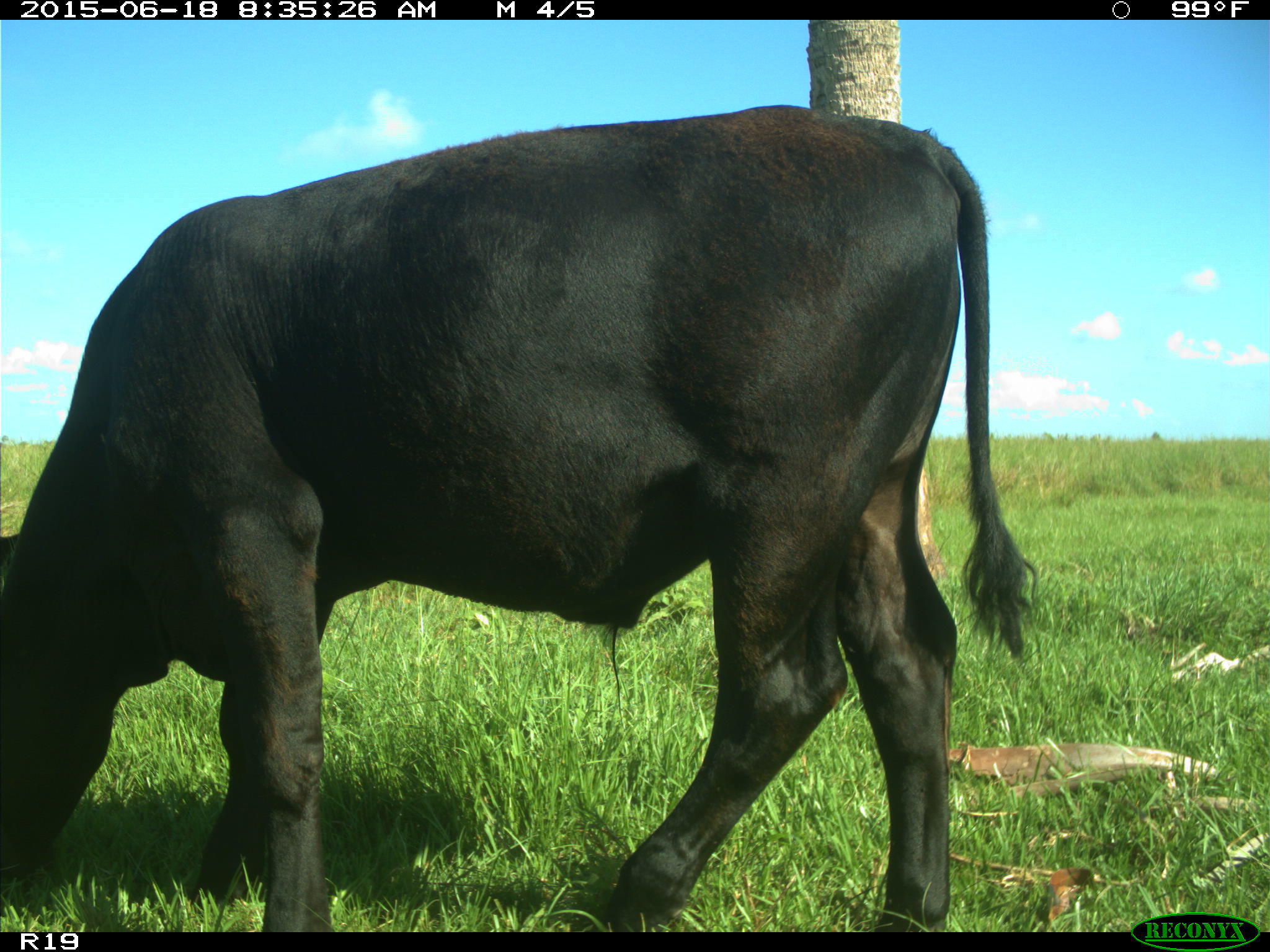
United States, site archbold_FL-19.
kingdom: Animalia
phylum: Chordata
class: Mammalia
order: Artiodactyla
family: Bovidae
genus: Bos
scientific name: Bos taurus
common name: domestic cow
Bos taurus (domestic cow).